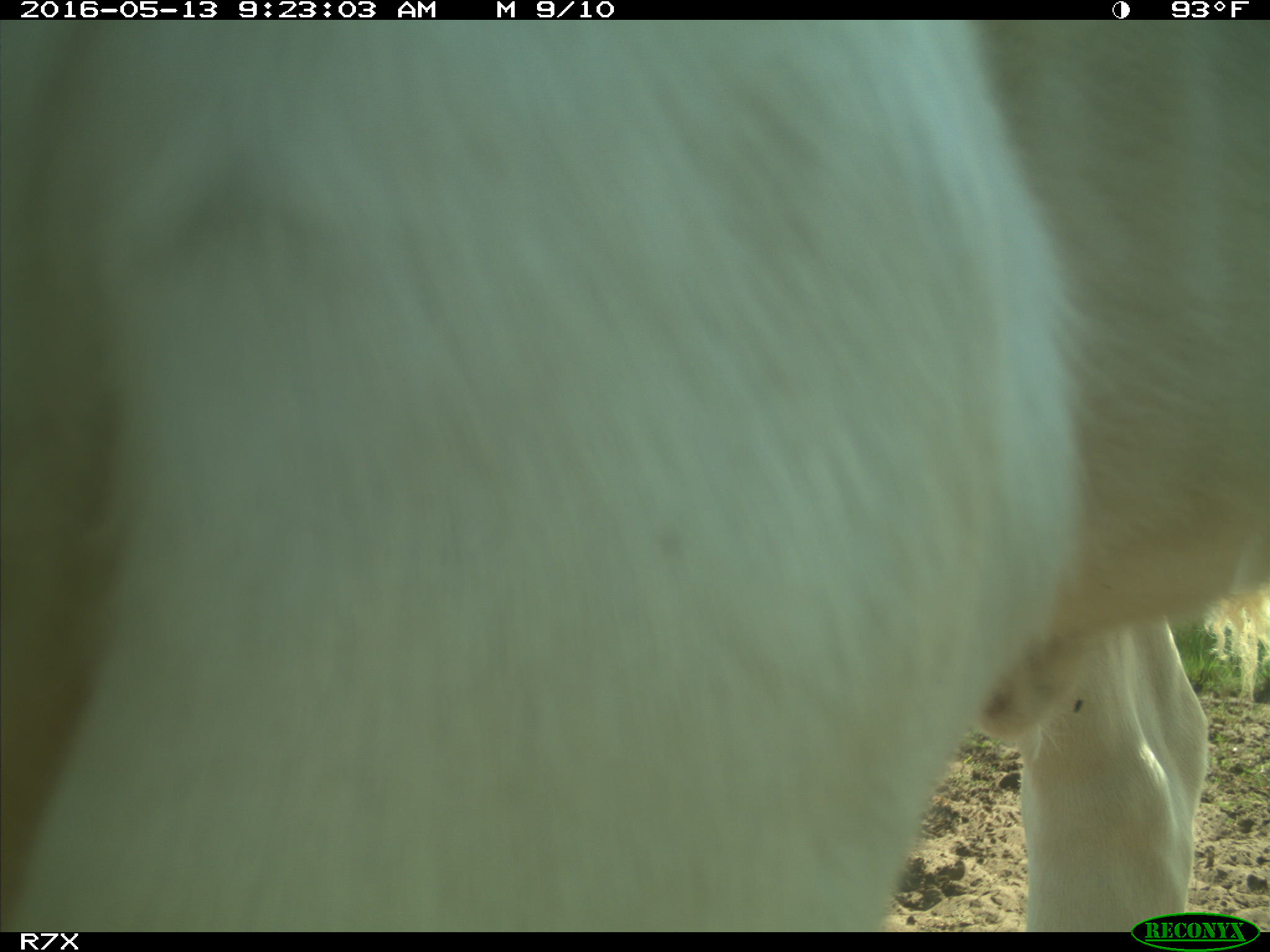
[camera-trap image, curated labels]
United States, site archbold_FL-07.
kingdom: Animalia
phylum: Chordata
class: Mammalia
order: Artiodactyla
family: Bovidae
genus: Bos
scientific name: Bos taurus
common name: domestic cow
Bos taurus (domestic cow).